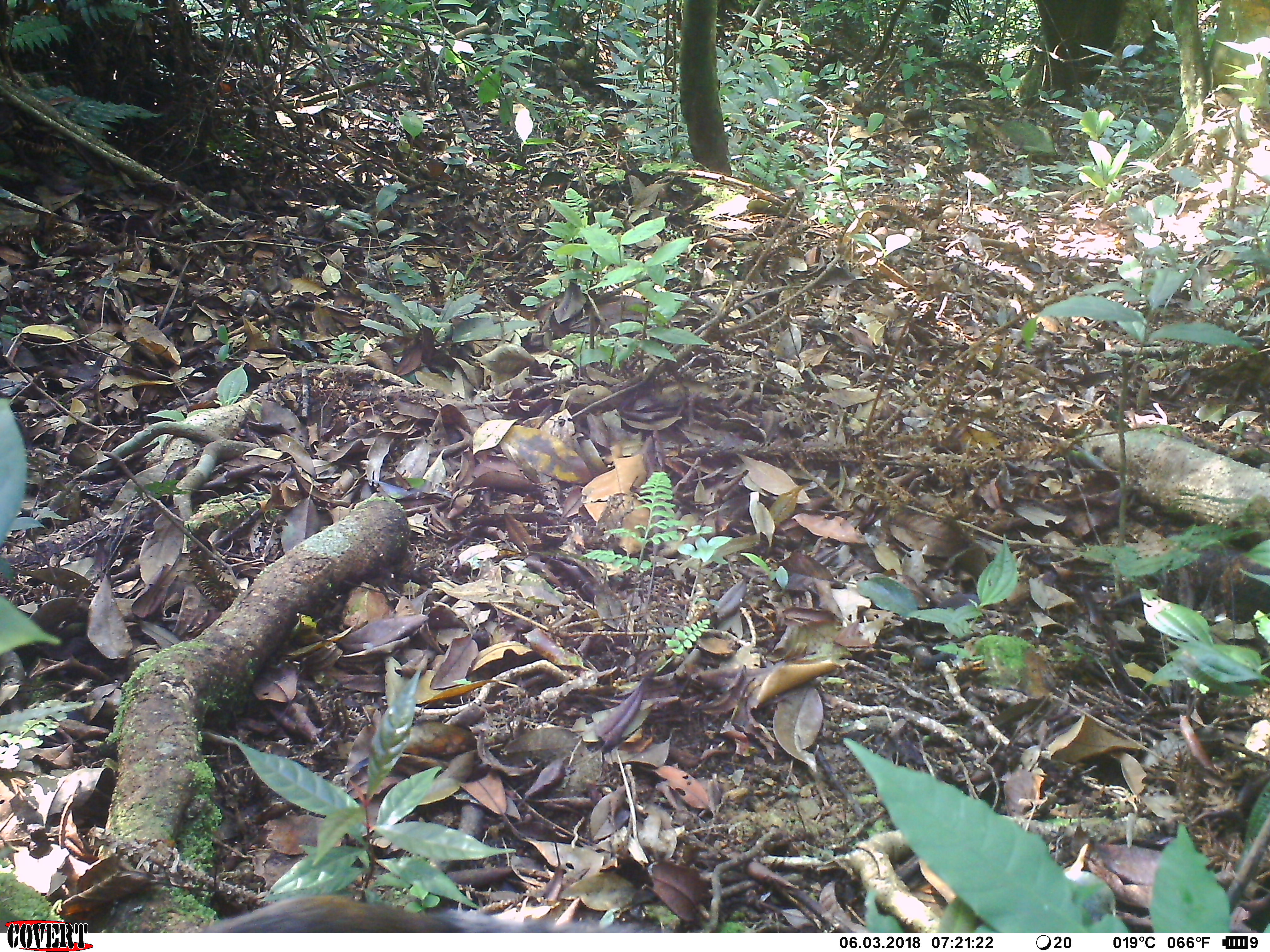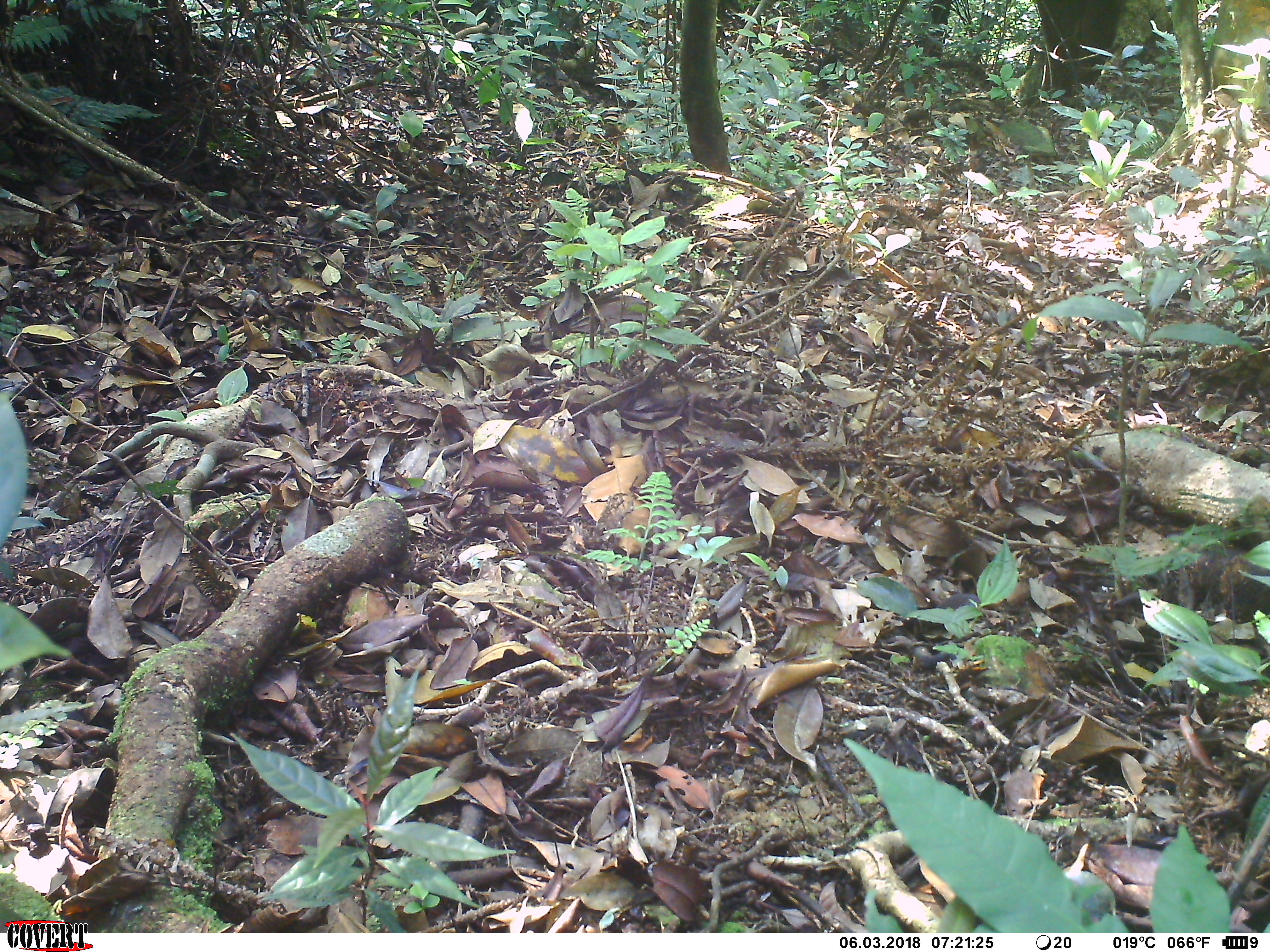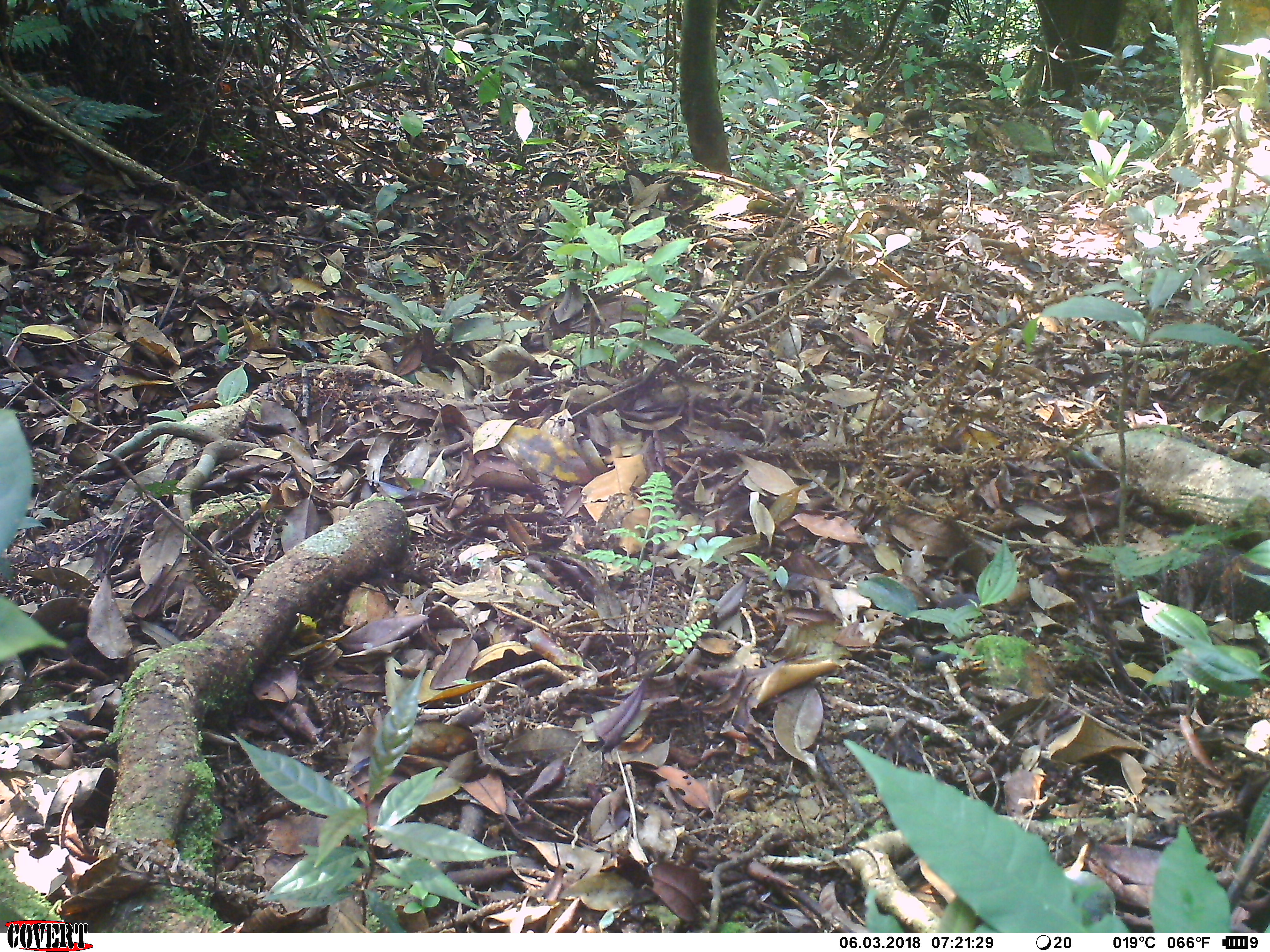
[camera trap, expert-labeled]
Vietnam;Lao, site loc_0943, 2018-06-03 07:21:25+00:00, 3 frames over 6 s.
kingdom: Animalia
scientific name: Animalia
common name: animal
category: unidentified animal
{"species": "unidentified animal (animal) (Animalia)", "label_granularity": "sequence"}